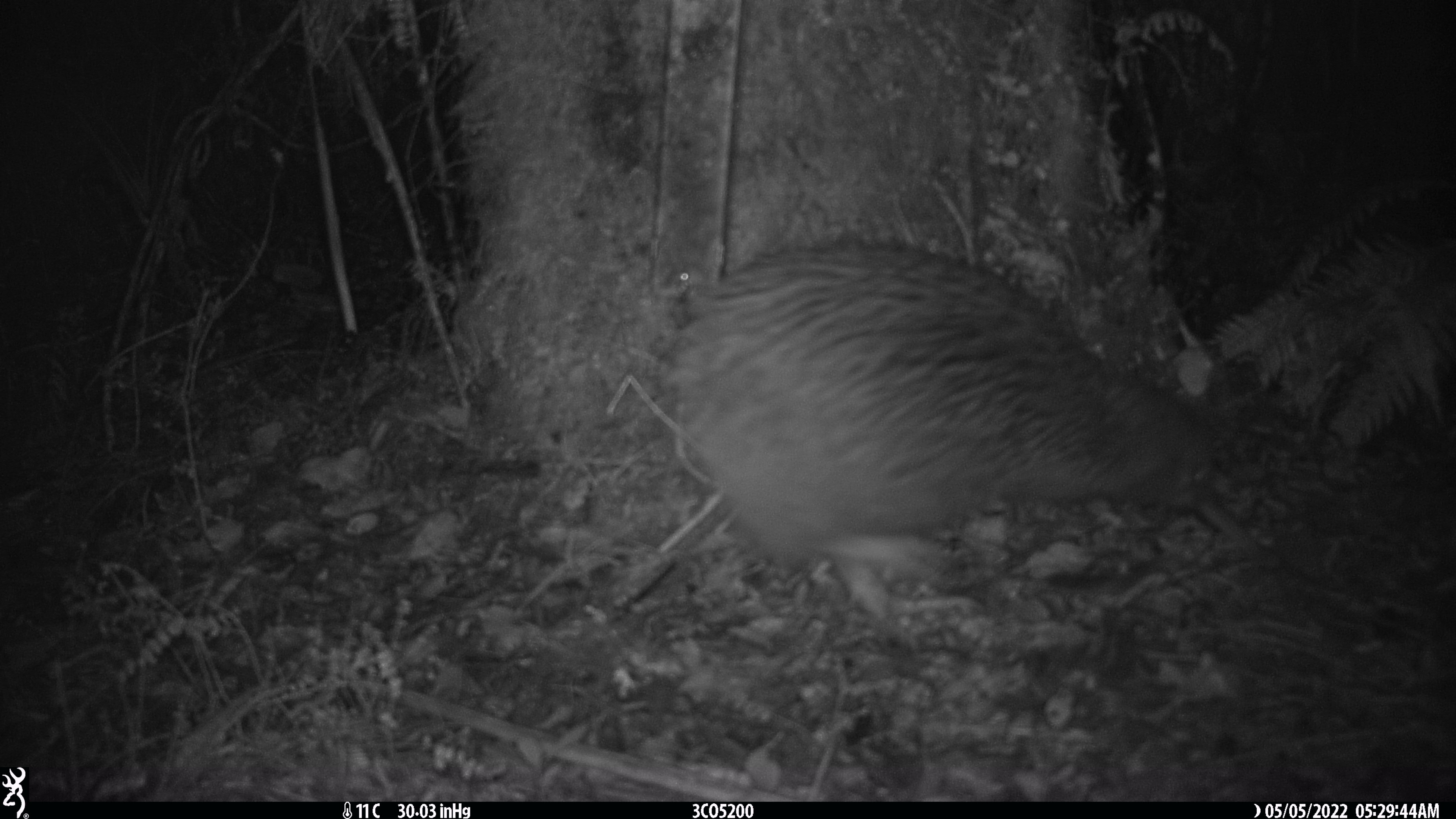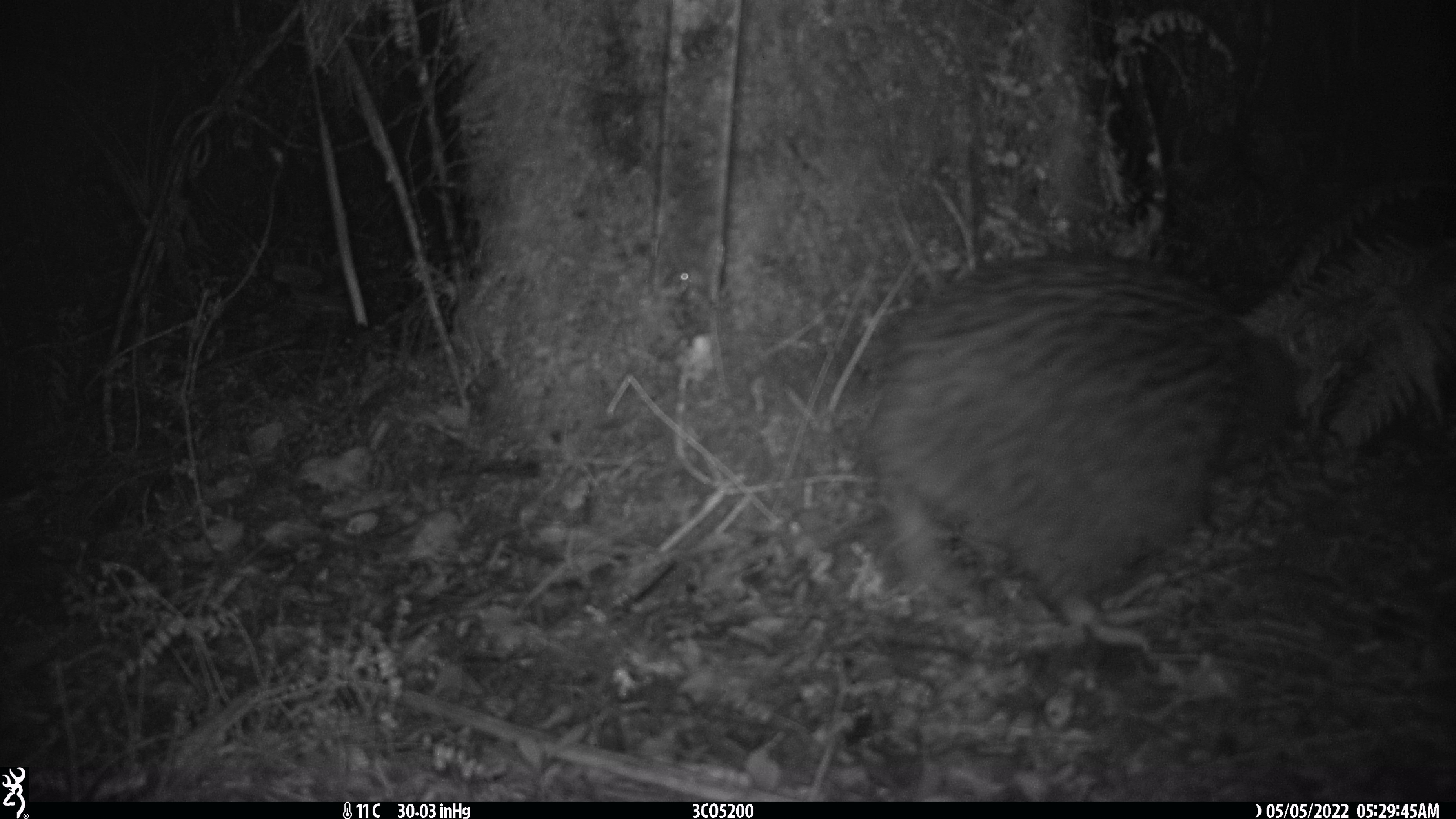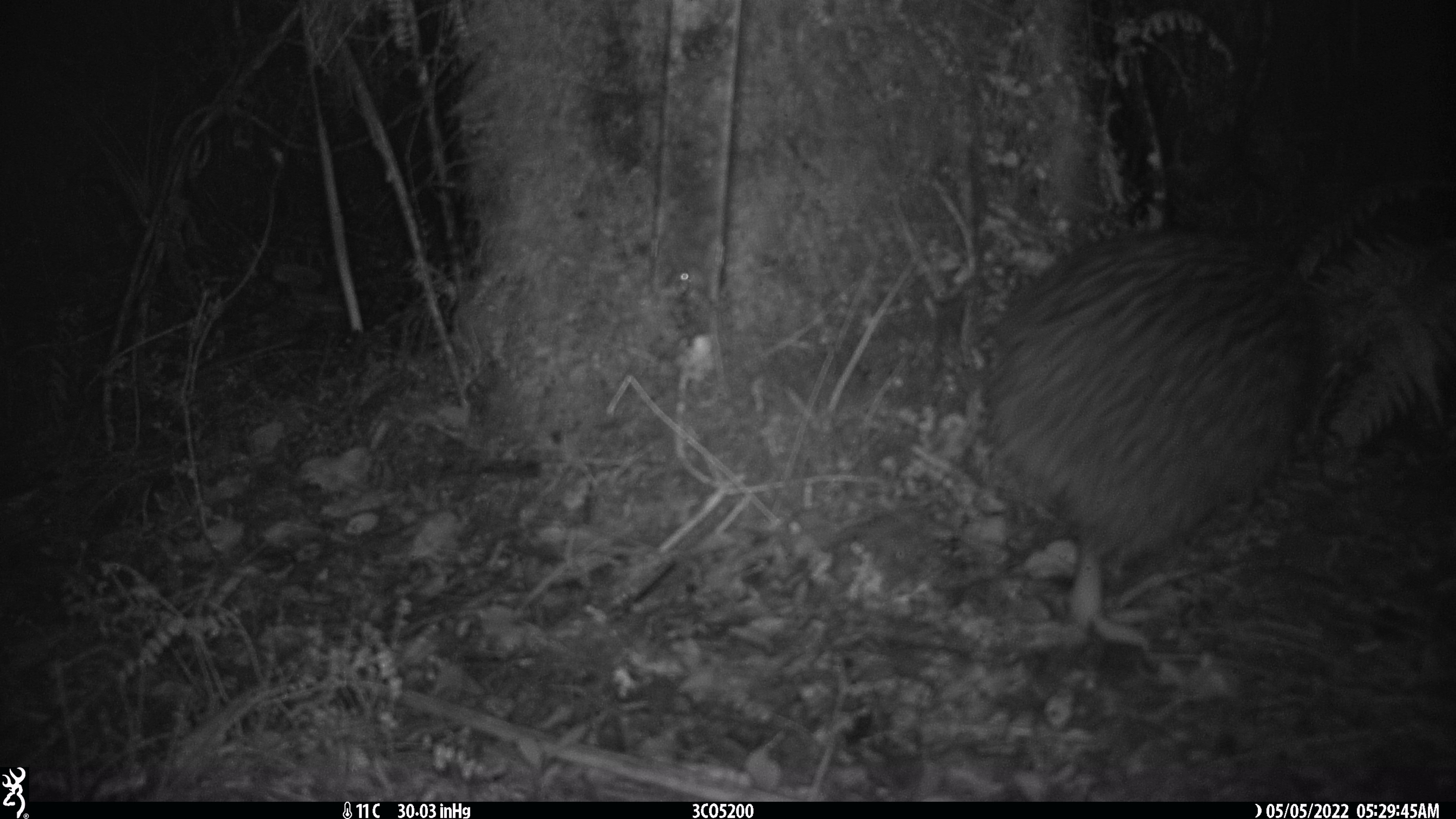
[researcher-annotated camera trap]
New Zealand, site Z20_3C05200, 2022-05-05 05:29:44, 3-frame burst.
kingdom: Animalia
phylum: Chordata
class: Aves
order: Apterygiformes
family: Apterygidae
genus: Apteryx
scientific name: Apteryx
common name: kiwi